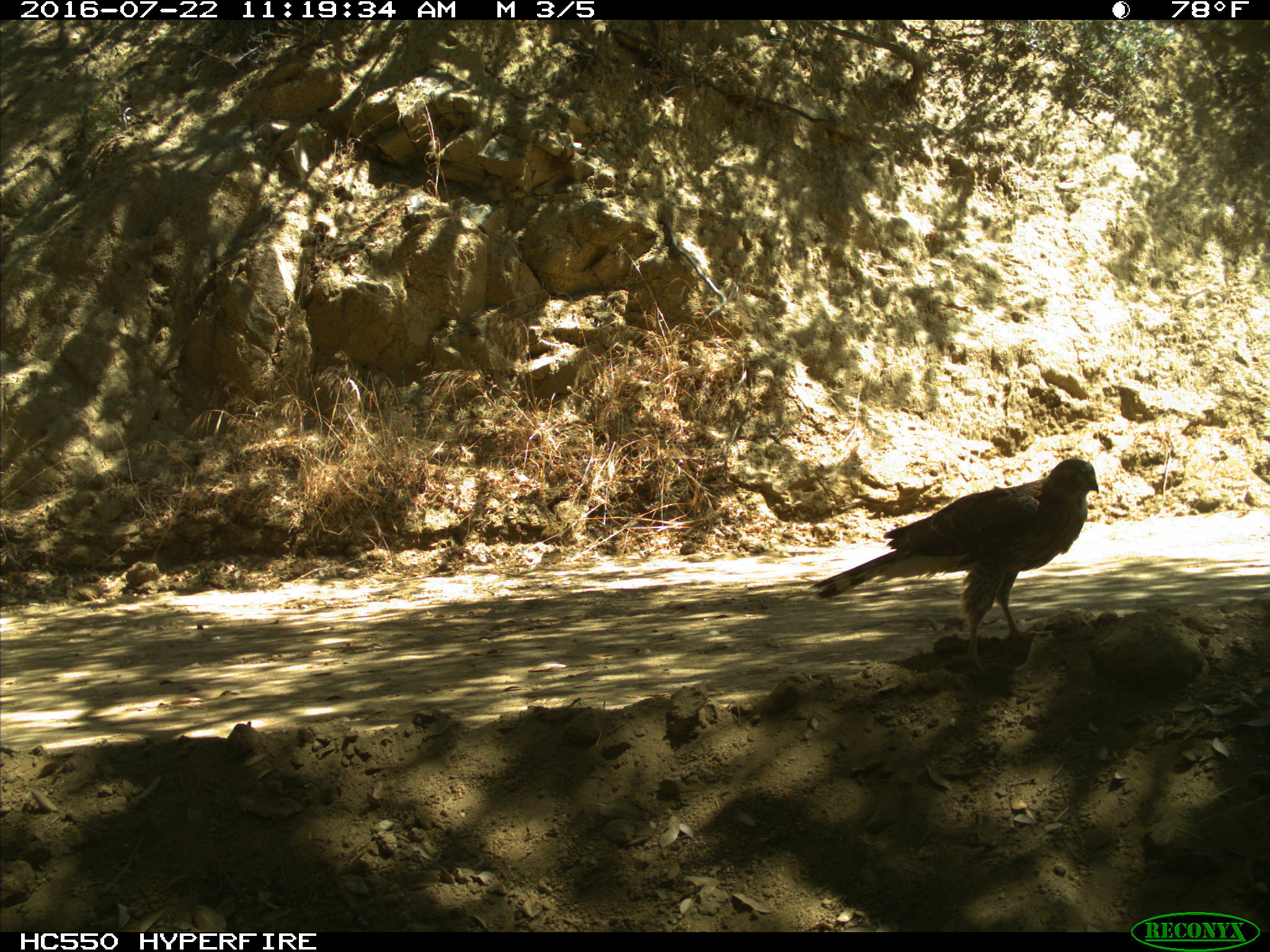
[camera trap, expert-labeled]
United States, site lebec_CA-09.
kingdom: Animalia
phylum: Chordata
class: Aves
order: Accipitriformes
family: Accipitridae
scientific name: Accipitridae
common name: acciptirids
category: unidentified accipitrid